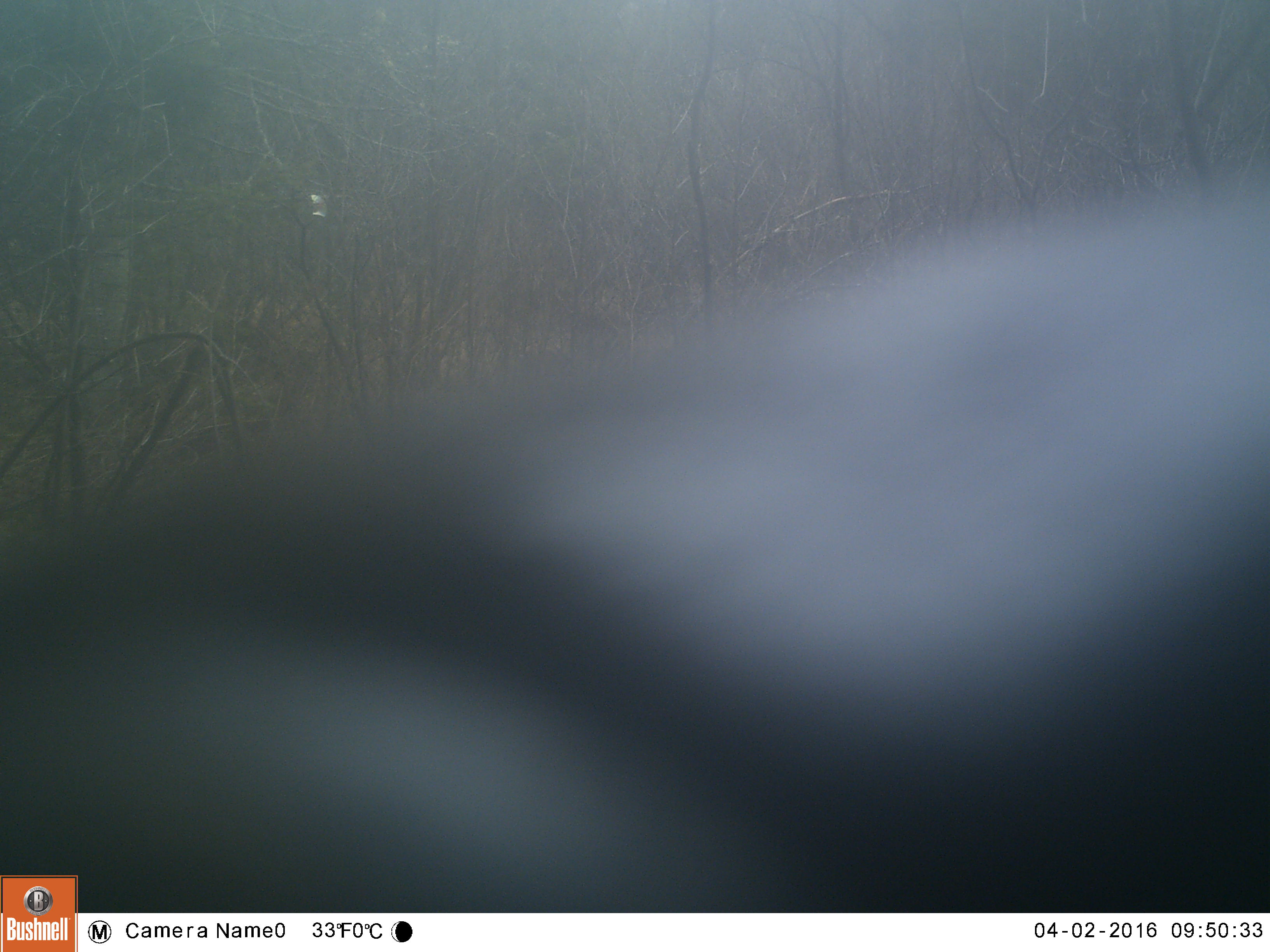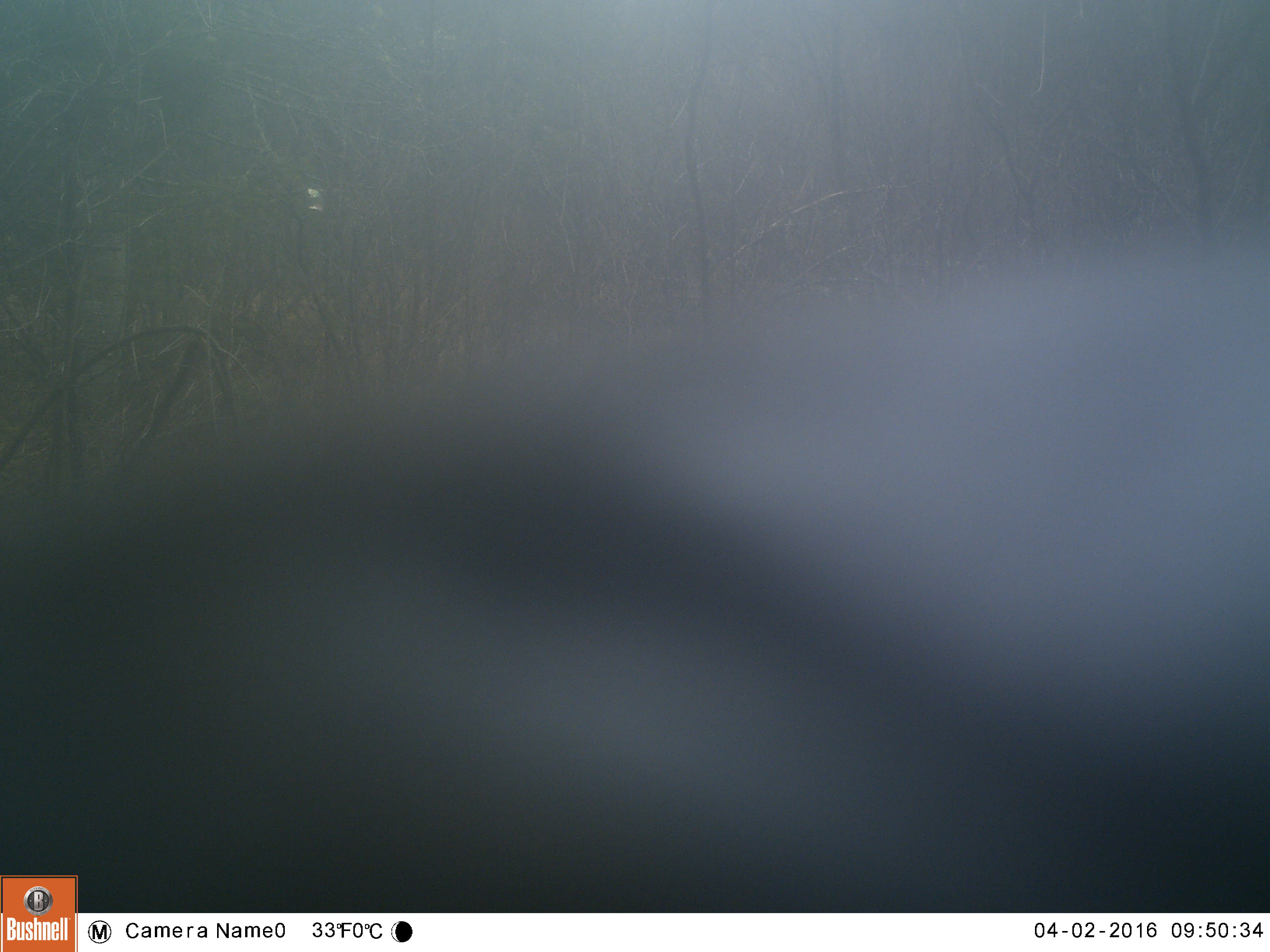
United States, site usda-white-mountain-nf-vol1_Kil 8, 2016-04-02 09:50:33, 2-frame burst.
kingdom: Animalia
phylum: Chordata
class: Mammalia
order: Carnivora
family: Ursidae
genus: Ursus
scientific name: Ursus americanus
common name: black bear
Black bear (Ursus americanus).